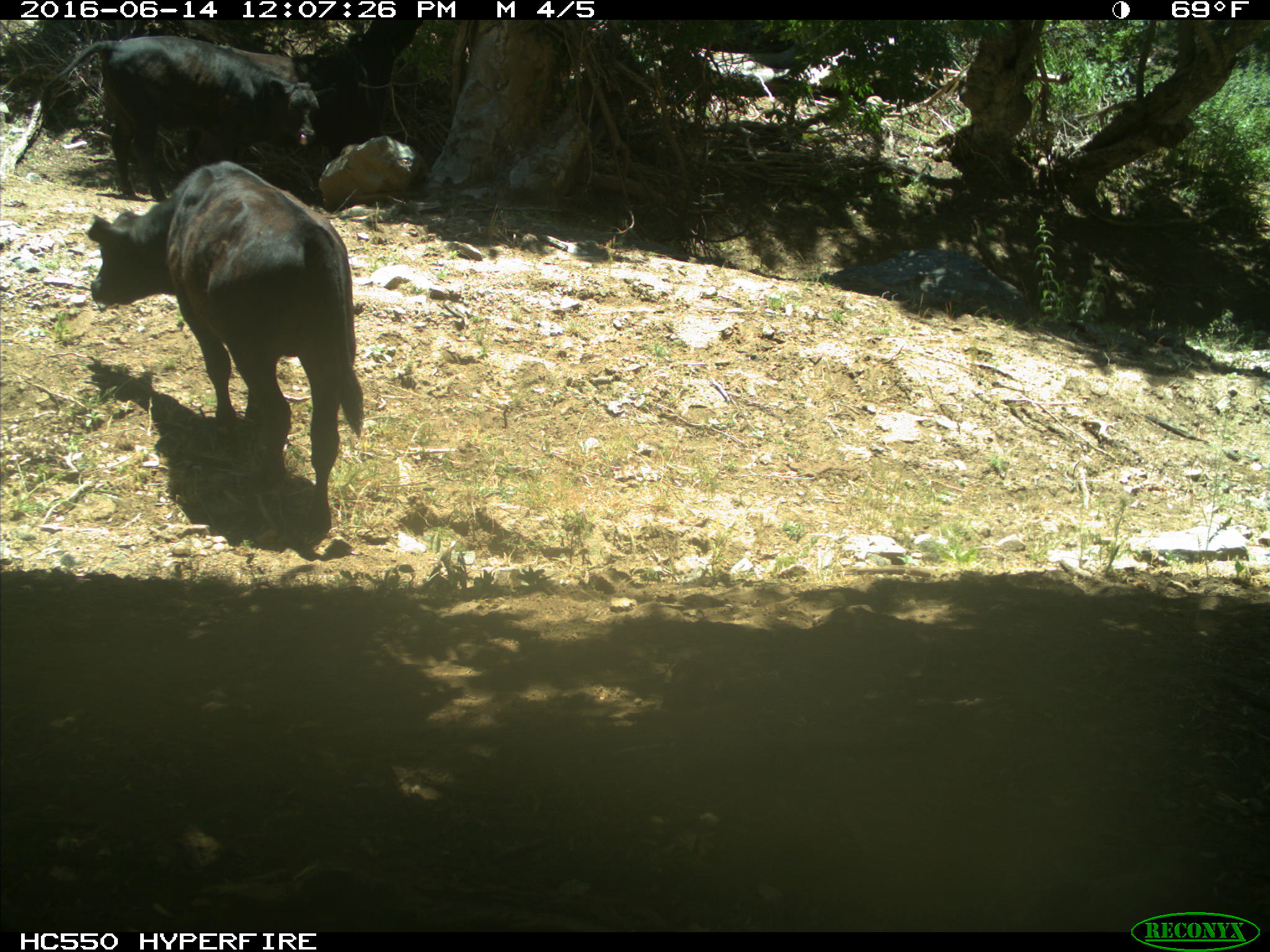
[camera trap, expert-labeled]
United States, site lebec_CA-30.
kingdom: Animalia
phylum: Chordata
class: Mammalia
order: Artiodactyla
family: Bovidae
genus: Bos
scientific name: Bos taurus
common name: domestic cow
Bos taurus (domestic cow).